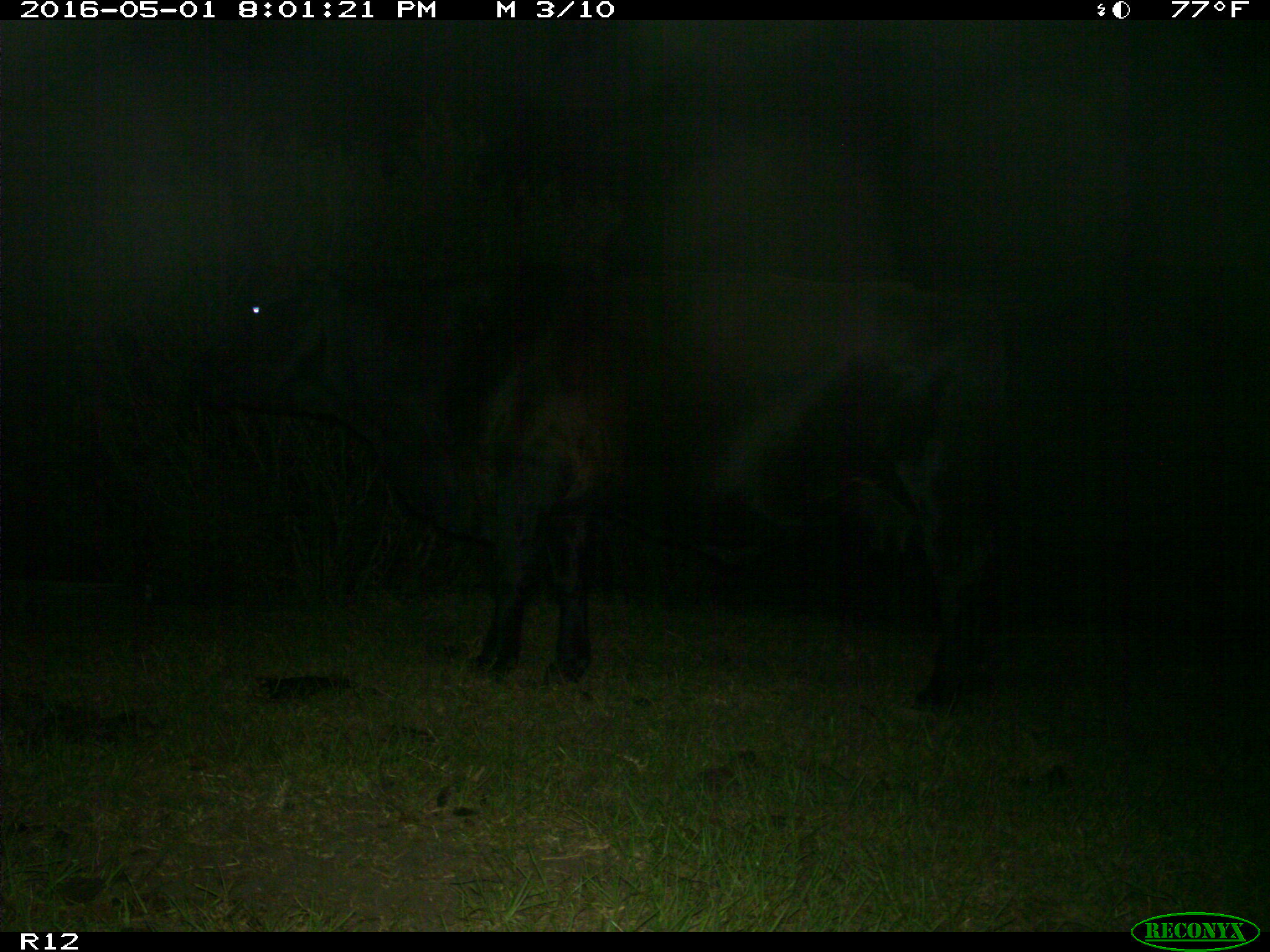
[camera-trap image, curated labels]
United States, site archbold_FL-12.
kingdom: Animalia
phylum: Chordata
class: Mammalia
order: Artiodactyla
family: Bovidae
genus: Bos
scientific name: Bos taurus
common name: domestic cow